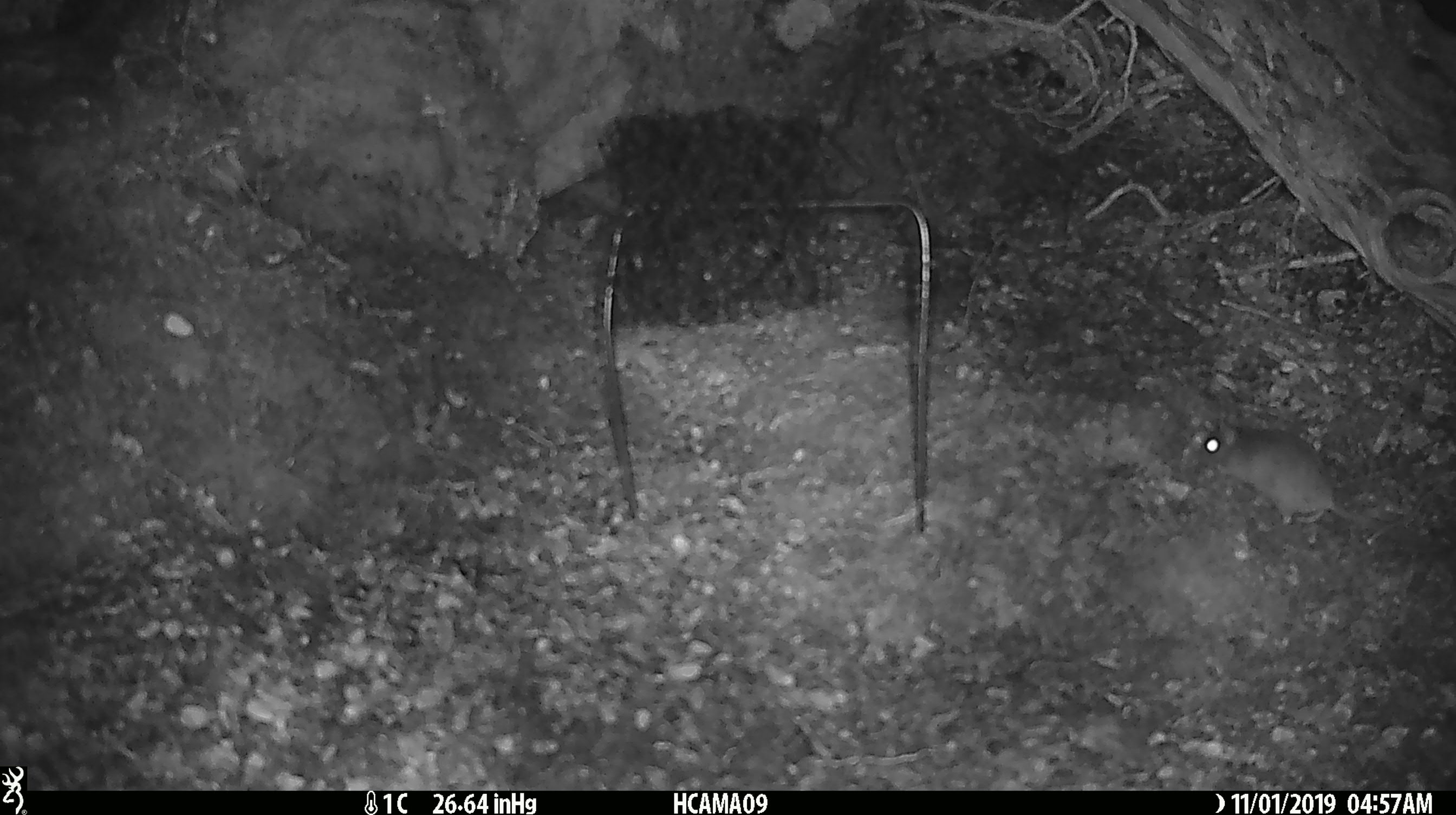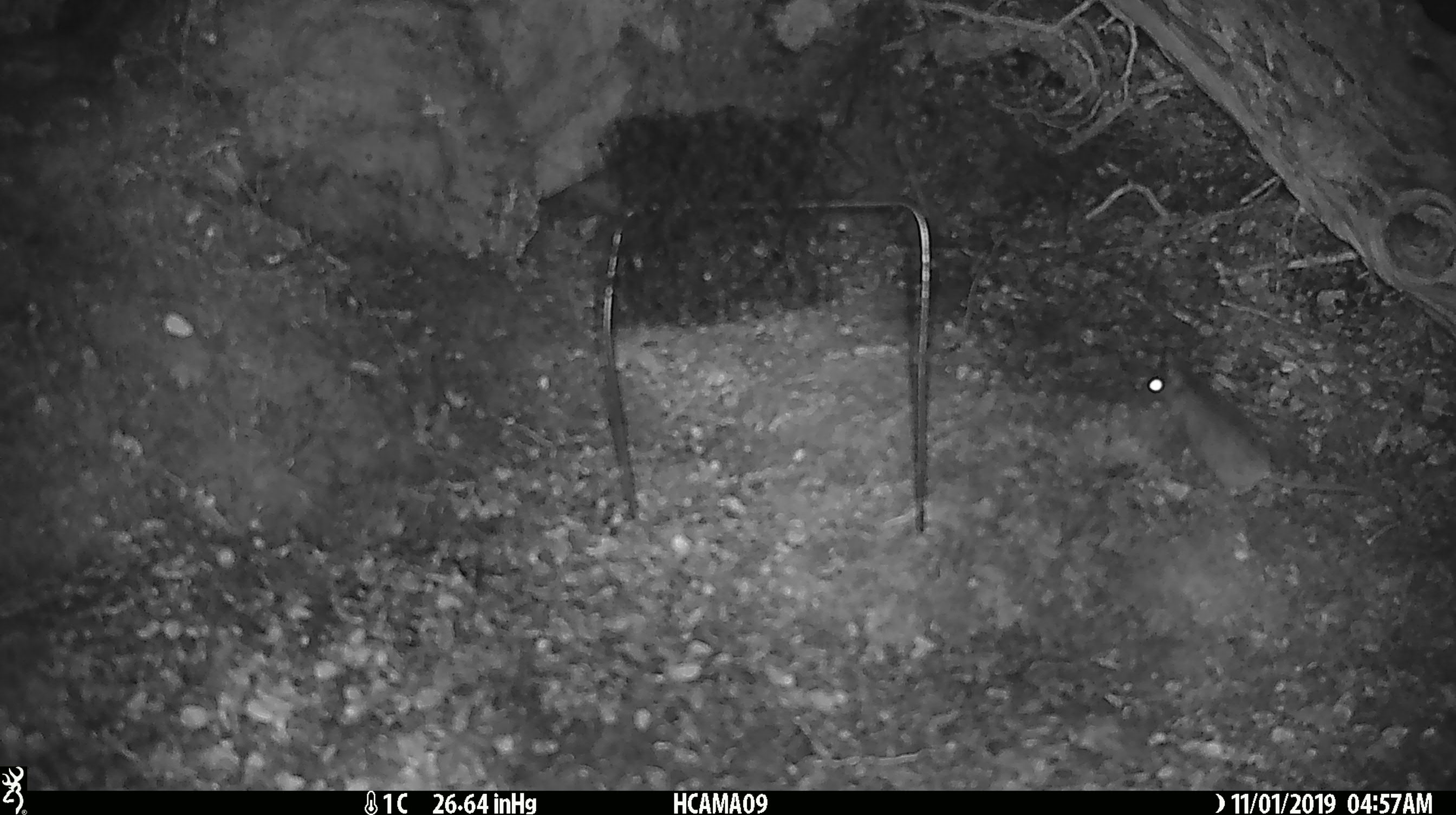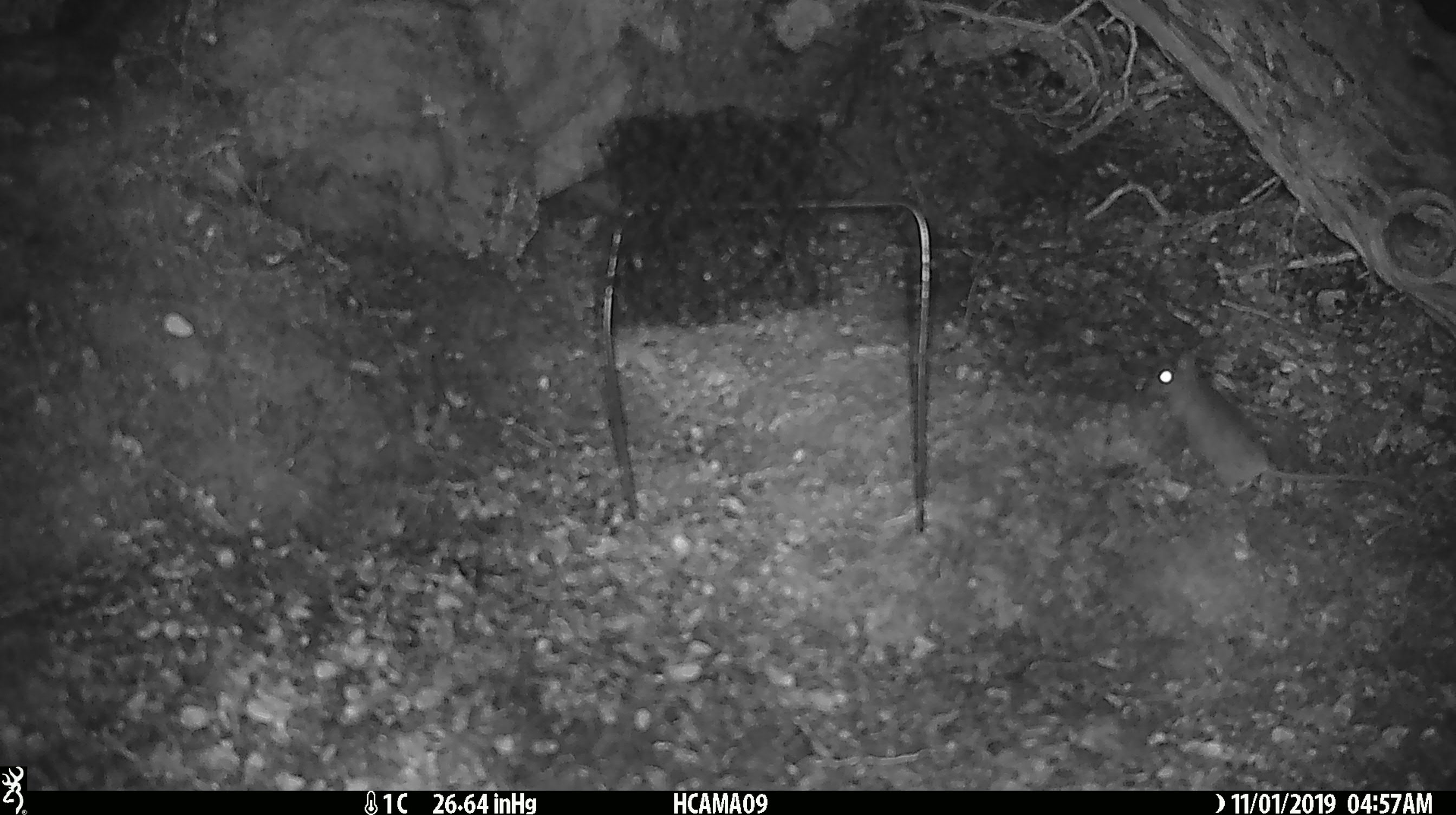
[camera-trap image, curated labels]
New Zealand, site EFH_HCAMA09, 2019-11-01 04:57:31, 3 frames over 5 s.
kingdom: Animalia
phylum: Chordata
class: Mammalia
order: Rodentia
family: Muridae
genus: Mus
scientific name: Mus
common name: mouse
Mouse (Mus).